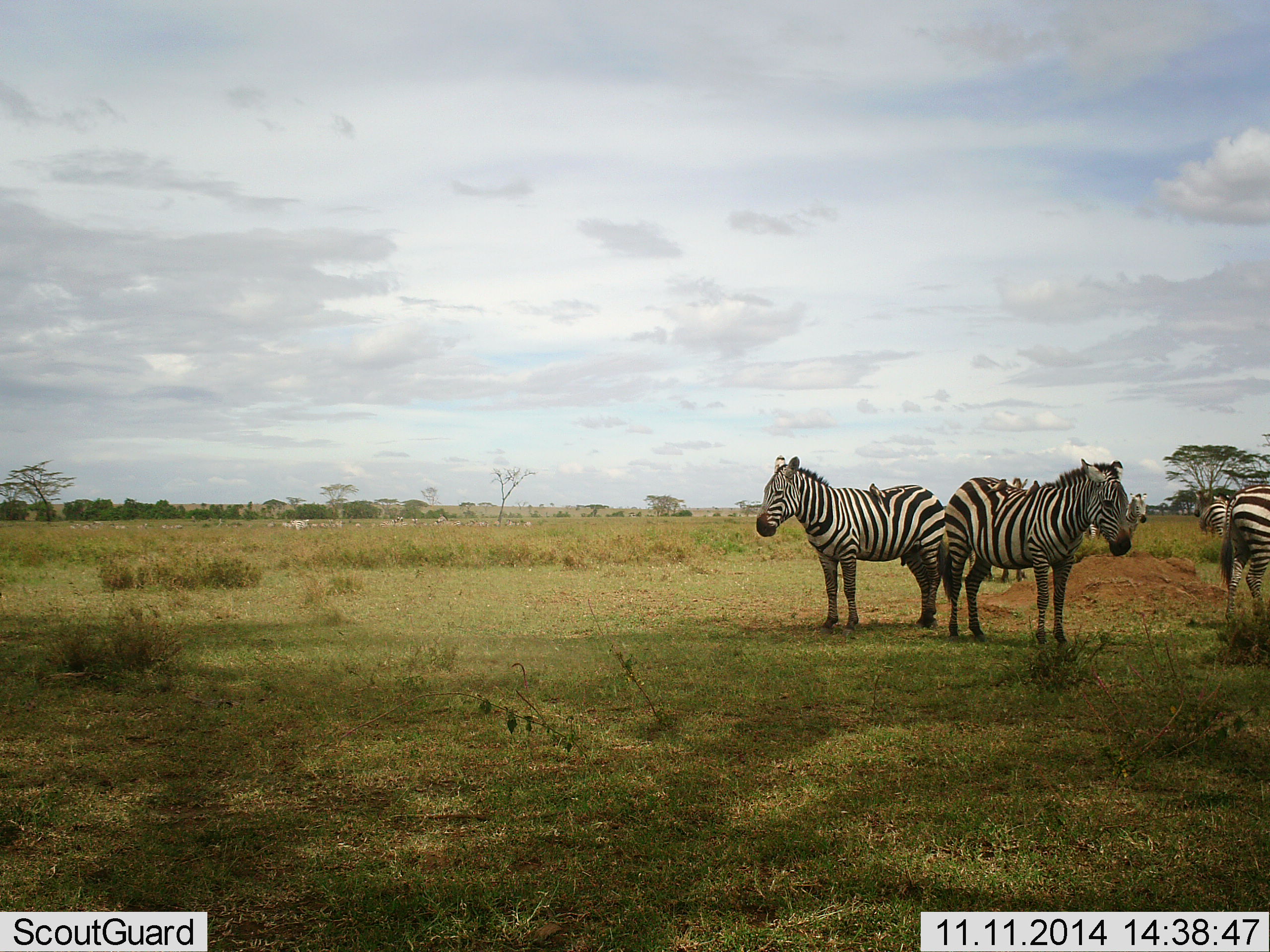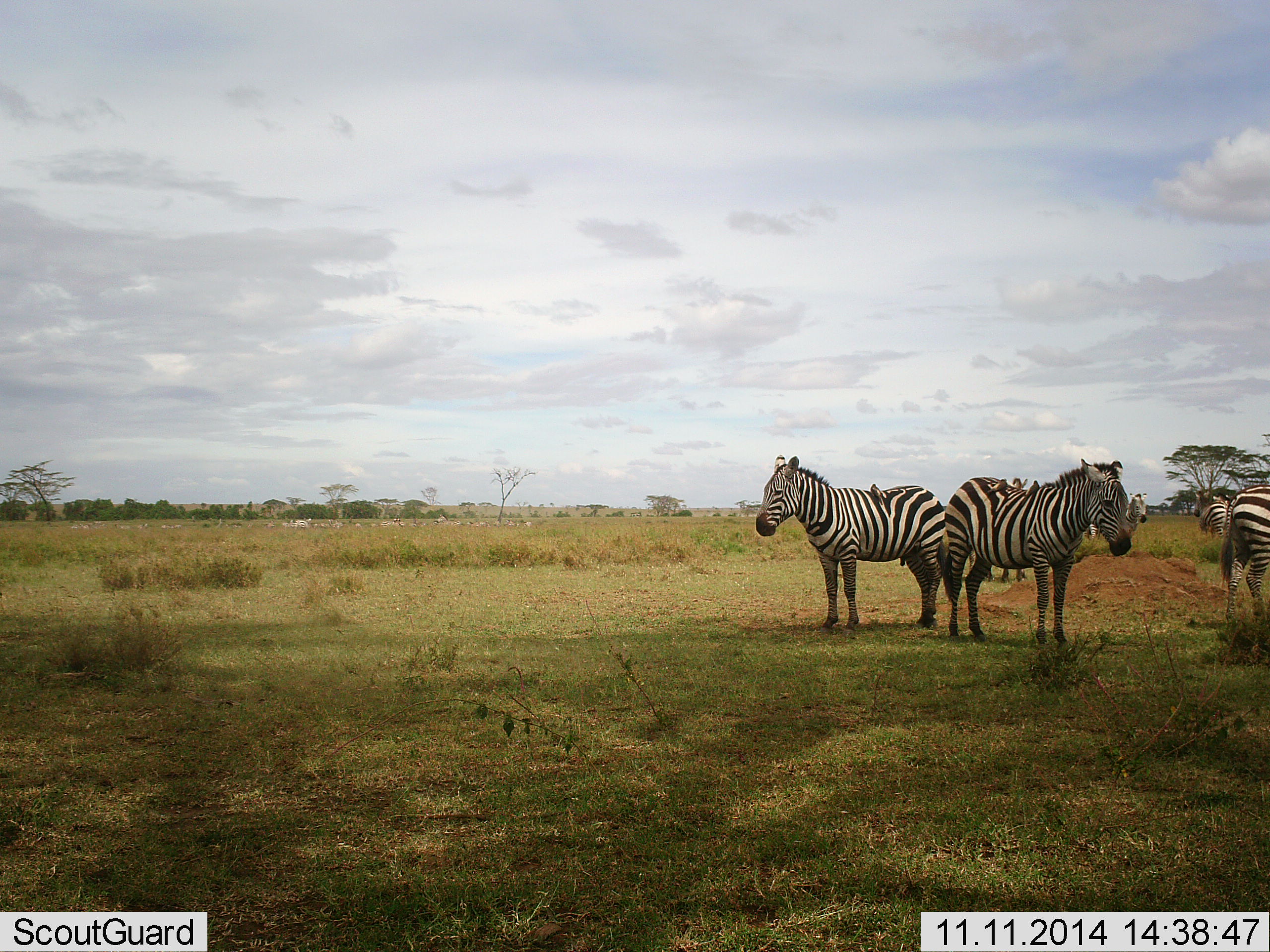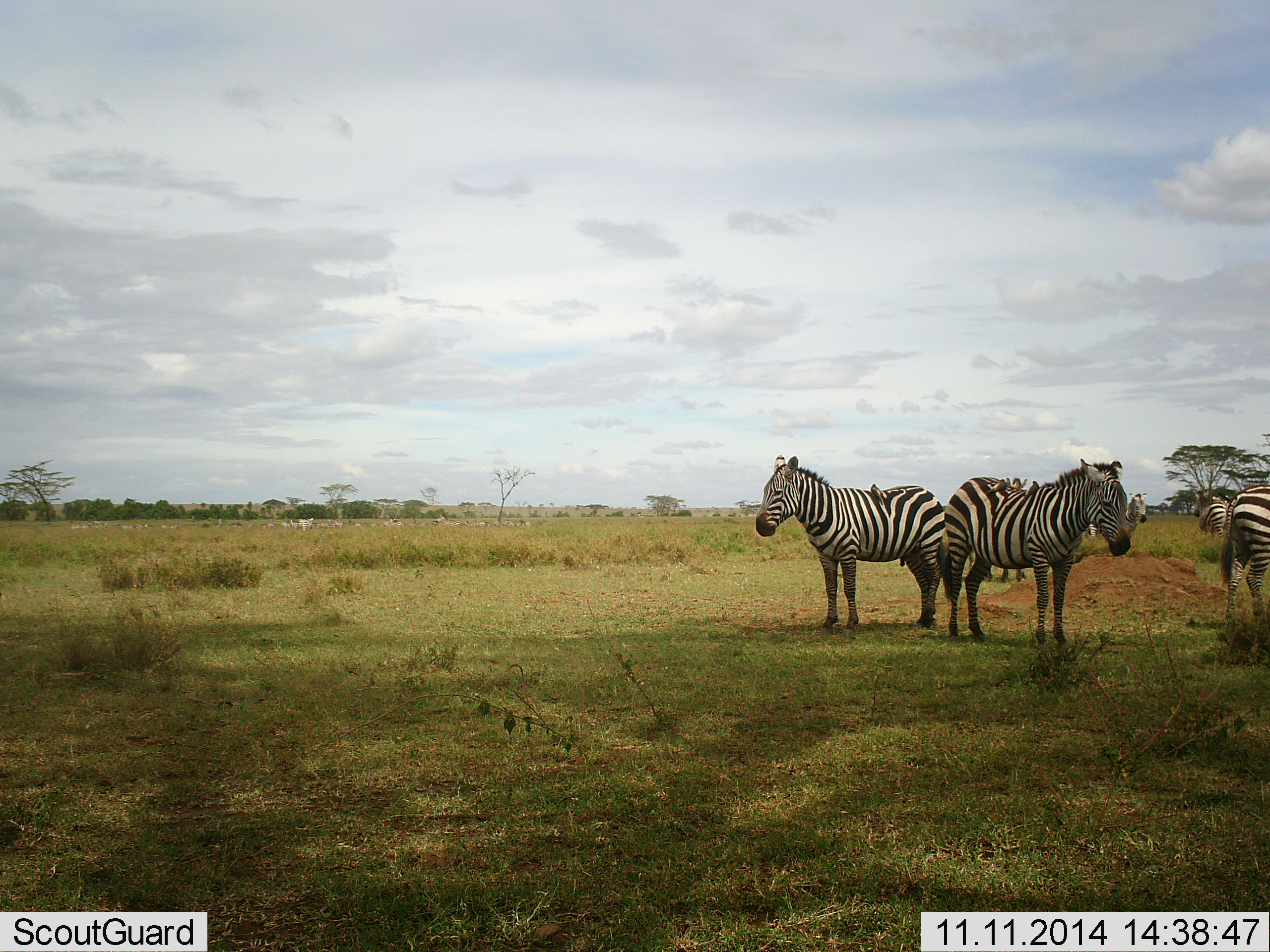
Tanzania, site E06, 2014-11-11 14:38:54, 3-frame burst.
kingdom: Animalia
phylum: Chordata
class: Mammalia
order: Perissodactyla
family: Equidae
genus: Equus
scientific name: Equus quagga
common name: plains zebra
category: zebra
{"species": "zebra (plains zebra) (Equus quagga)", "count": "5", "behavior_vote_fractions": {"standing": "100%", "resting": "0%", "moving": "8%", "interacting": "0%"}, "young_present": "0%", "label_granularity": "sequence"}